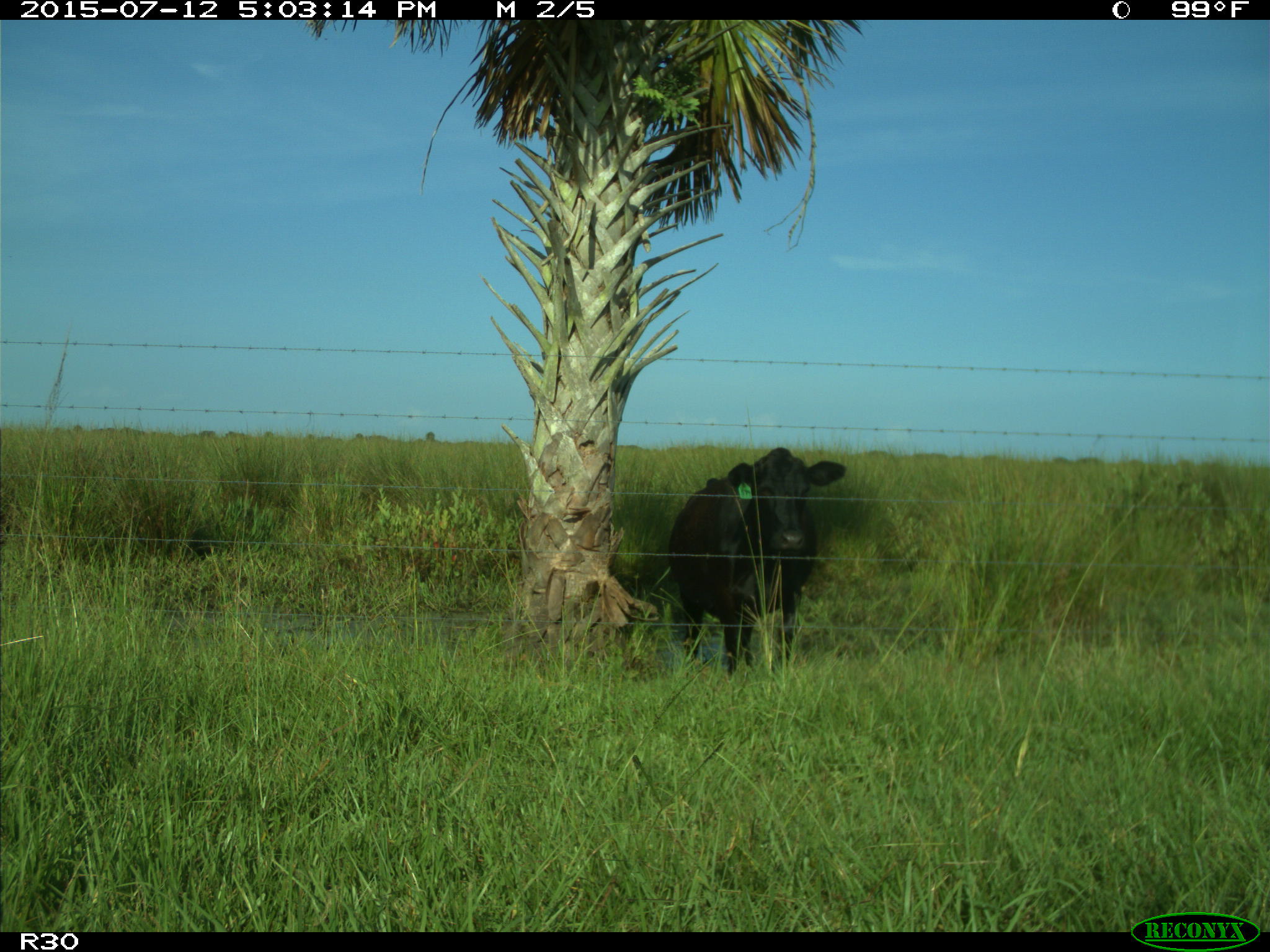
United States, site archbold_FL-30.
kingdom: Animalia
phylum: Chordata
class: Mammalia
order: Artiodactyla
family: Bovidae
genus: Bos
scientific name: Bos taurus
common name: domestic cow